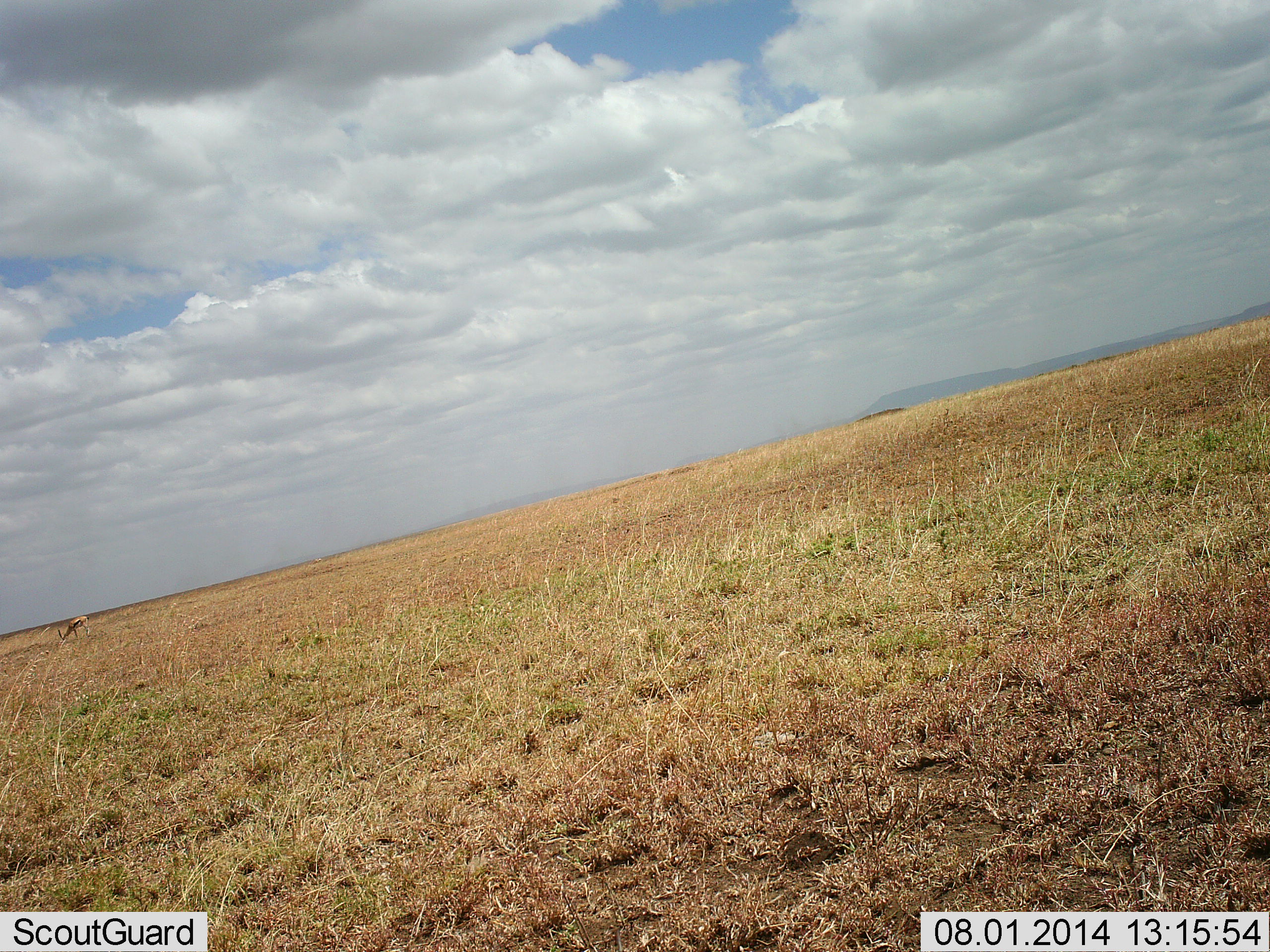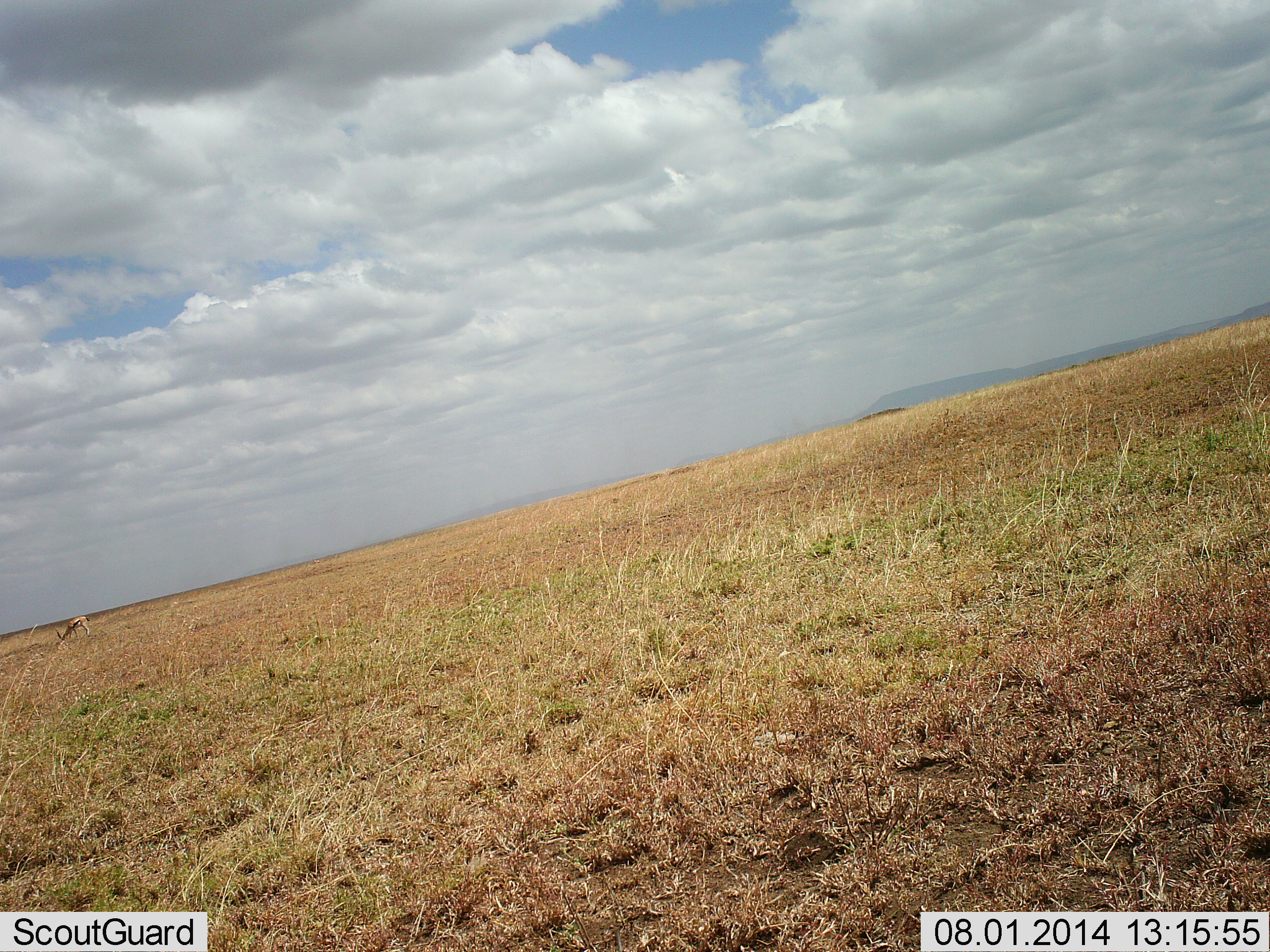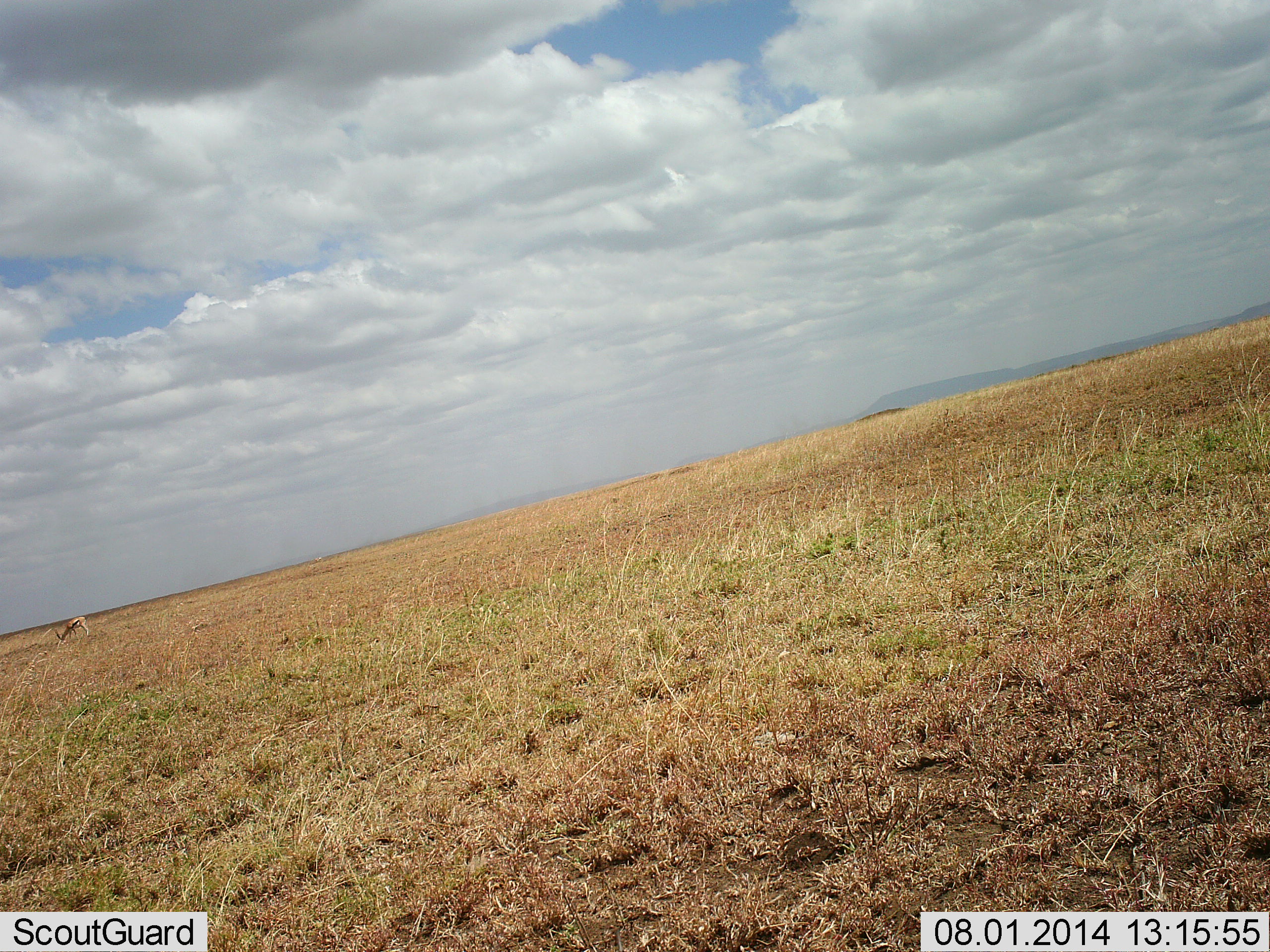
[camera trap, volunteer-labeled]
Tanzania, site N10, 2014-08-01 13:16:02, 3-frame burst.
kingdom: Animalia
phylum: Chordata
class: Mammalia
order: Artiodactyla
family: Bovidae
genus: Eudorcas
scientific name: Eudorcas thomsonii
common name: thomson's gazelle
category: gazellethomsons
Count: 1.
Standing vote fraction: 0%.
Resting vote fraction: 0%.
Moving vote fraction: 0%.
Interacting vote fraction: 0%.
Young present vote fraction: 0%.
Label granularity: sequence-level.